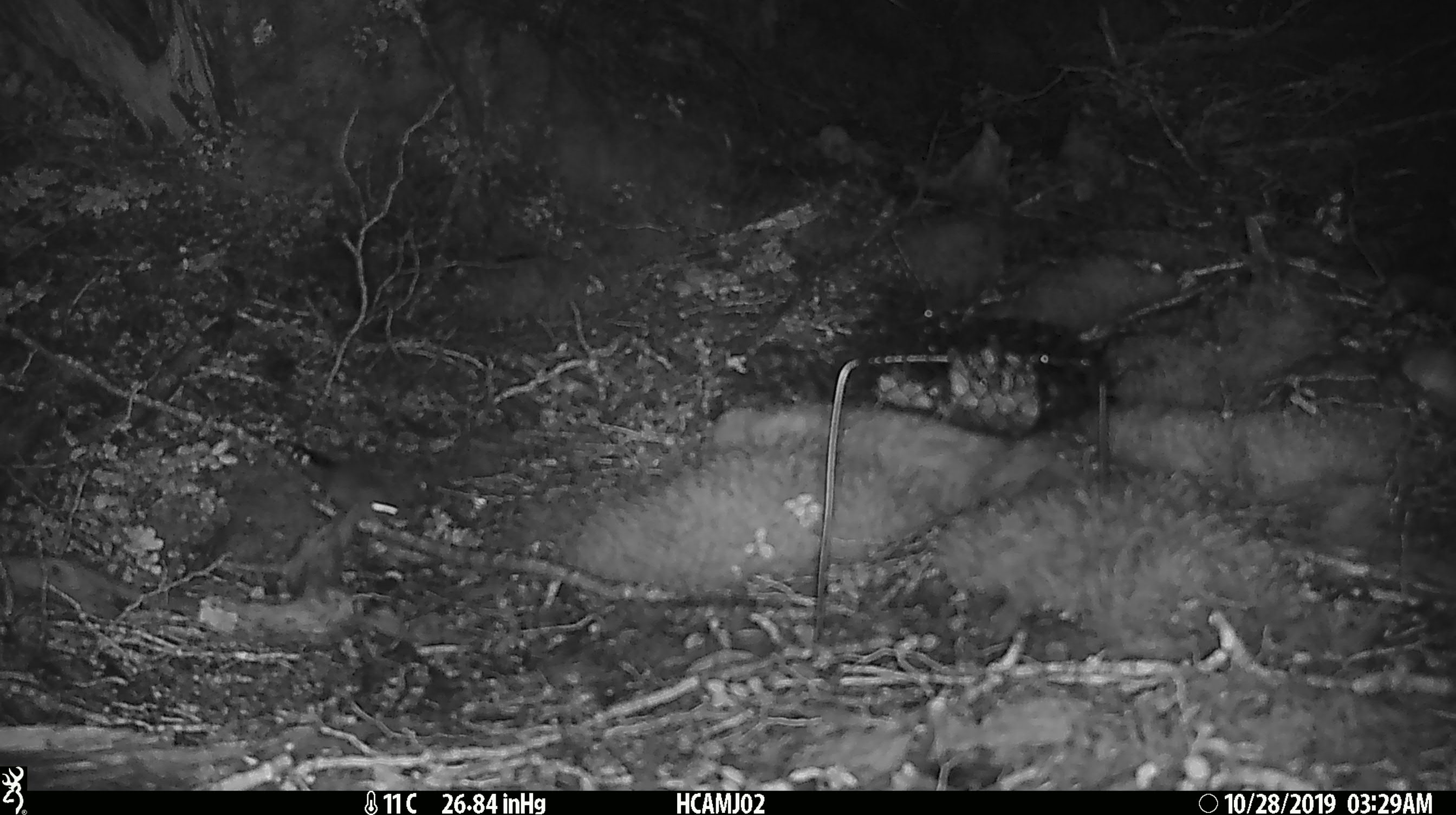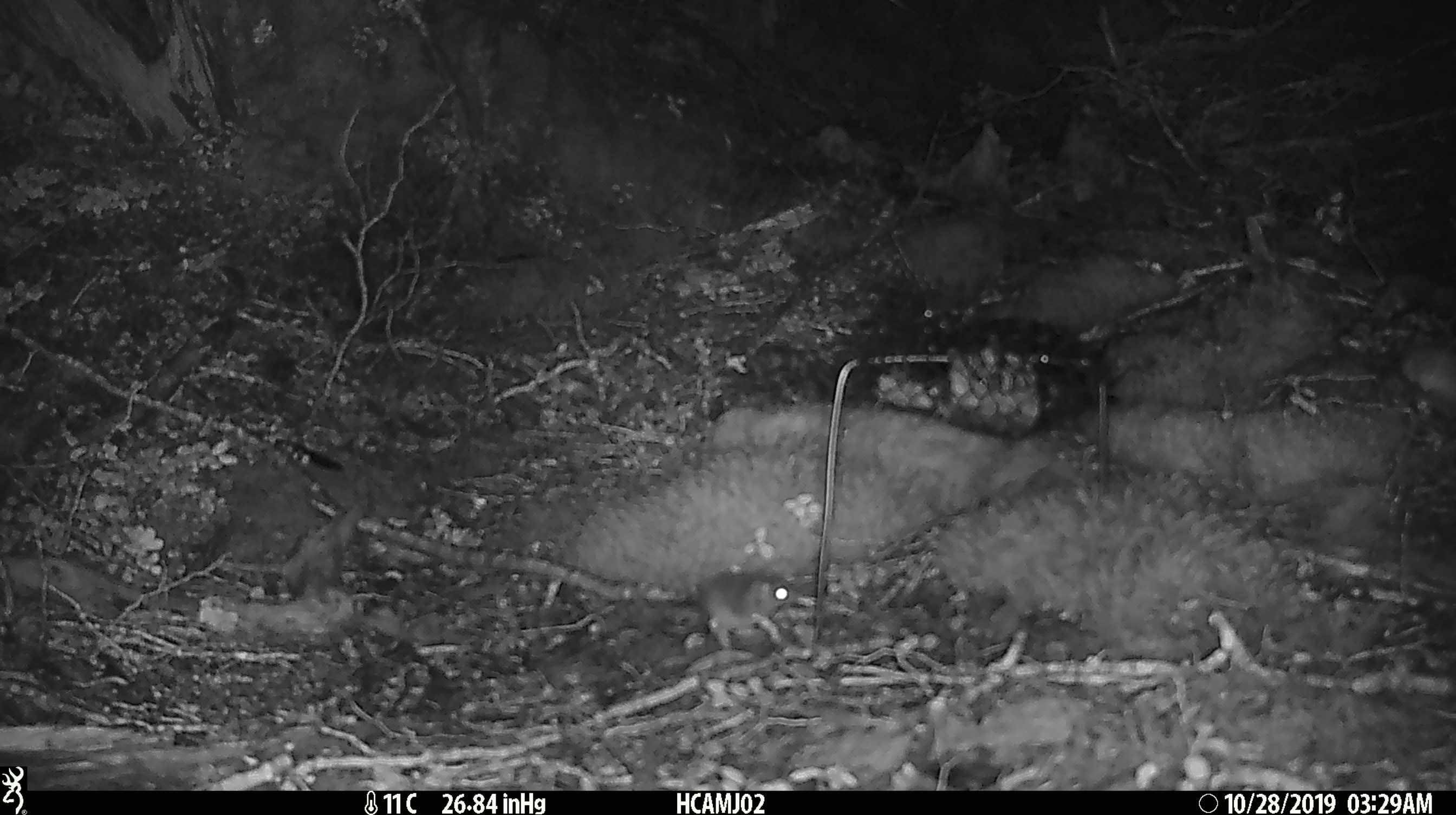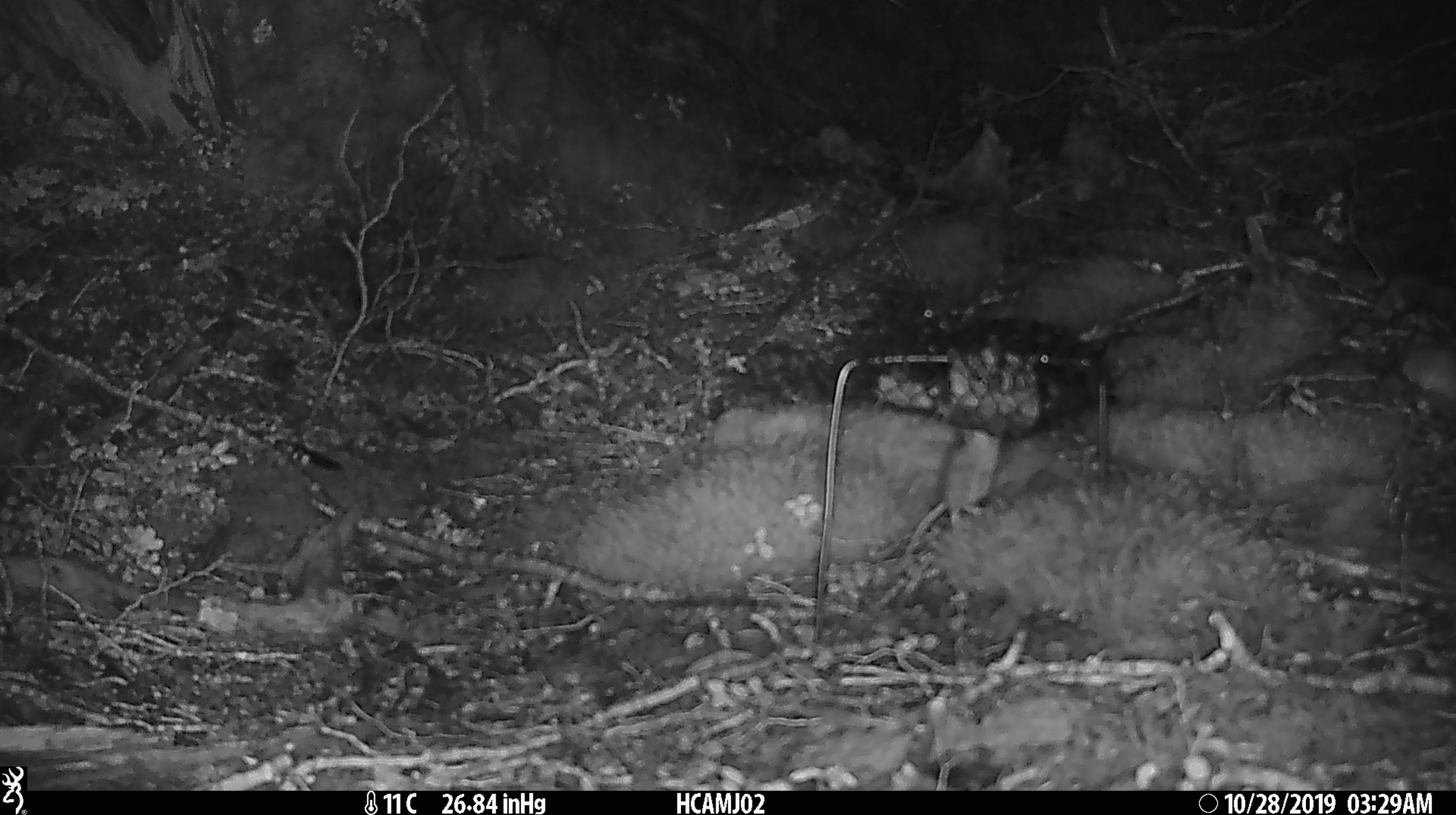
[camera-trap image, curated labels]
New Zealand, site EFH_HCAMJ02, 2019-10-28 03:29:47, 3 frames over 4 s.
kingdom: Animalia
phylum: Chordata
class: Mammalia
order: Rodentia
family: Muridae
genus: Mus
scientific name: Mus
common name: mouse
Mouse (Mus).